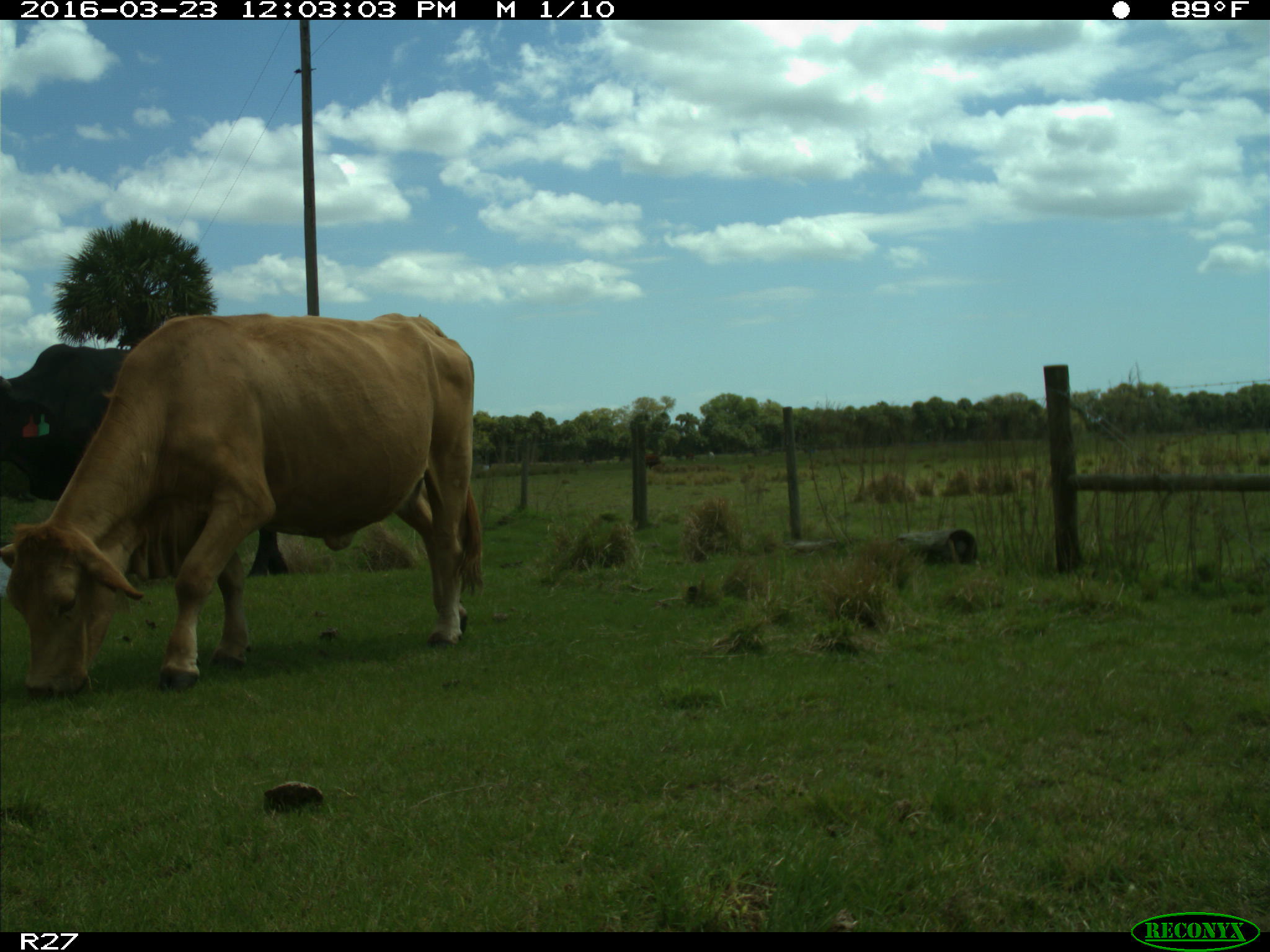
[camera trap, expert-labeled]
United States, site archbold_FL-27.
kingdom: Animalia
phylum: Chordata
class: Mammalia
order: Artiodactyla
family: Bovidae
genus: Bos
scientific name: Bos taurus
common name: domestic cow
Bos taurus (domestic cow).